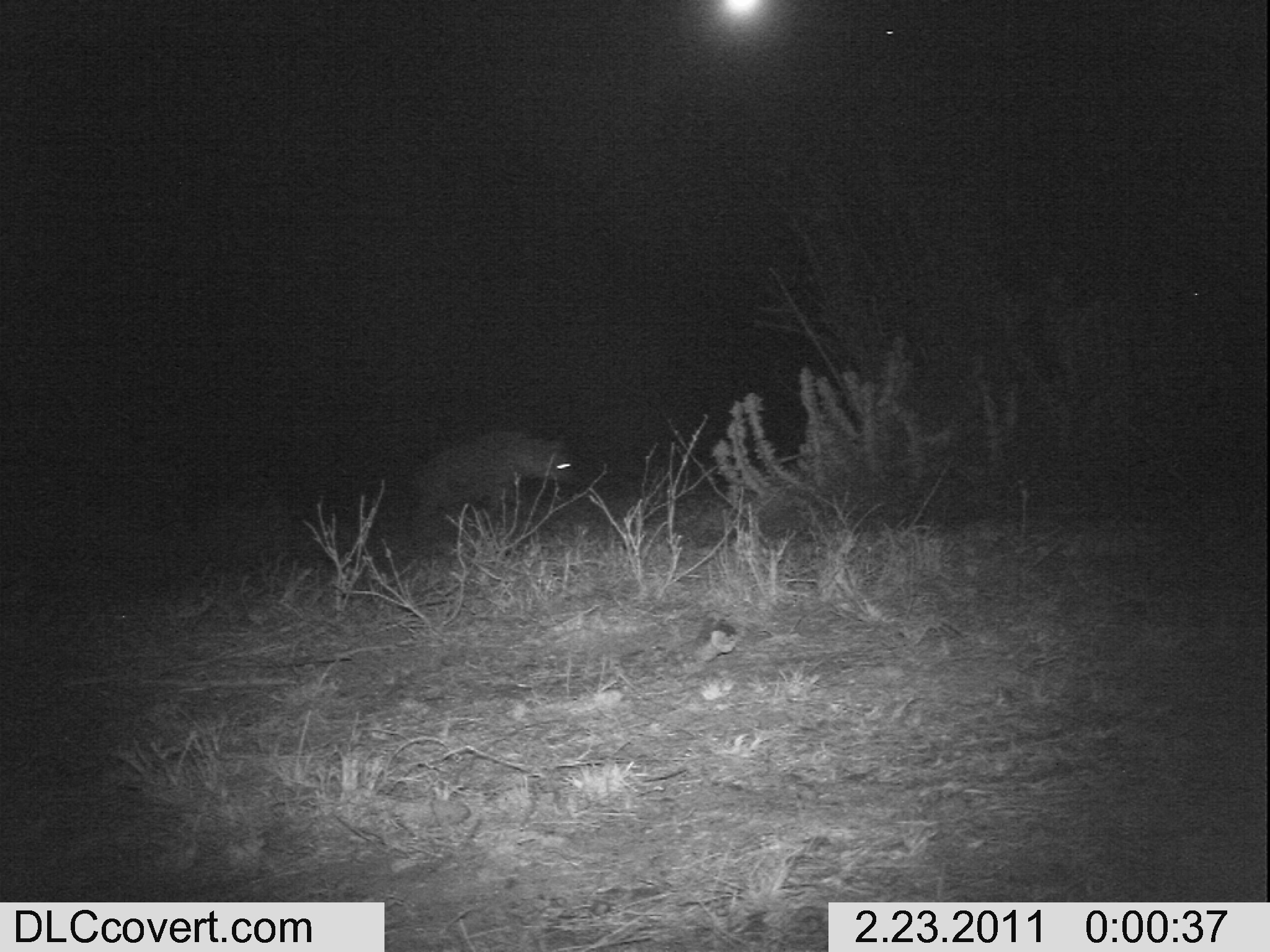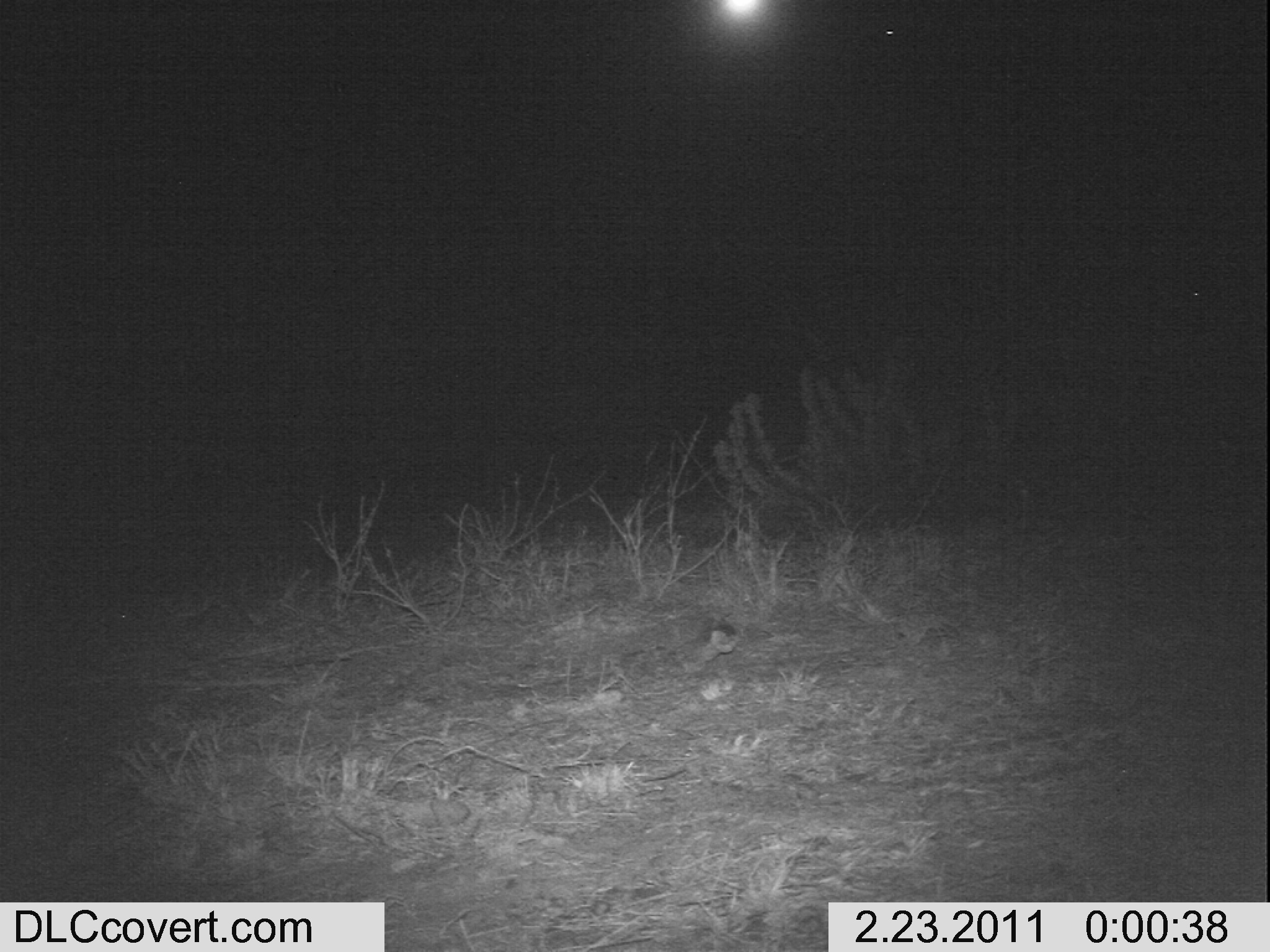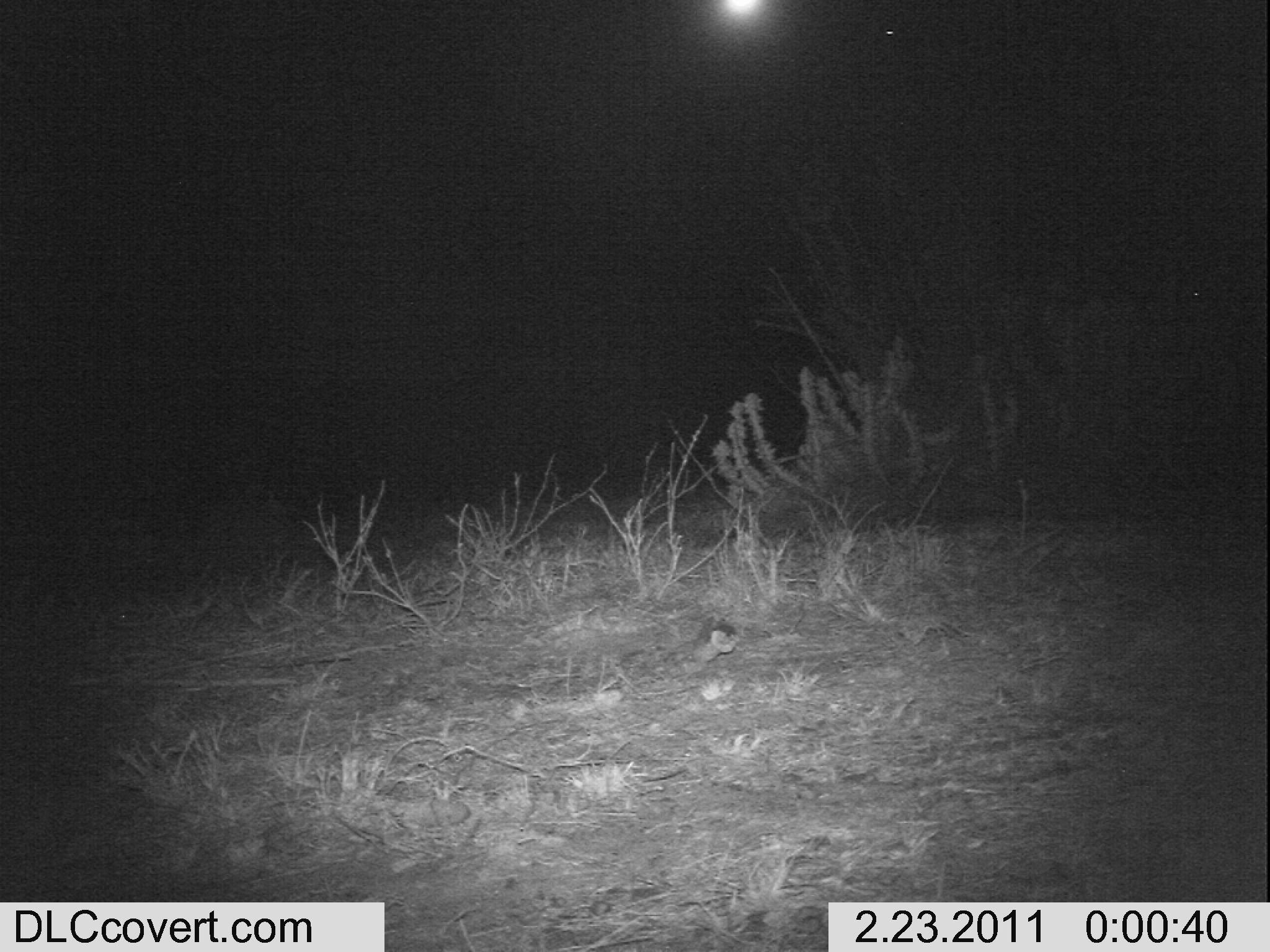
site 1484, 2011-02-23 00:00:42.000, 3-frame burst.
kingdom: Animalia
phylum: Chordata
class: Mammalia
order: Carnivora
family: Hyaenidae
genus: Crocuta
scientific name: Crocuta crocuta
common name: spotted hyena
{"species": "Crocuta crocuta (spotted hyena)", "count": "1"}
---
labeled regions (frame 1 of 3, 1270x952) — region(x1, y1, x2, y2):
crocuta crocuta: region(414, 430, 575, 528)